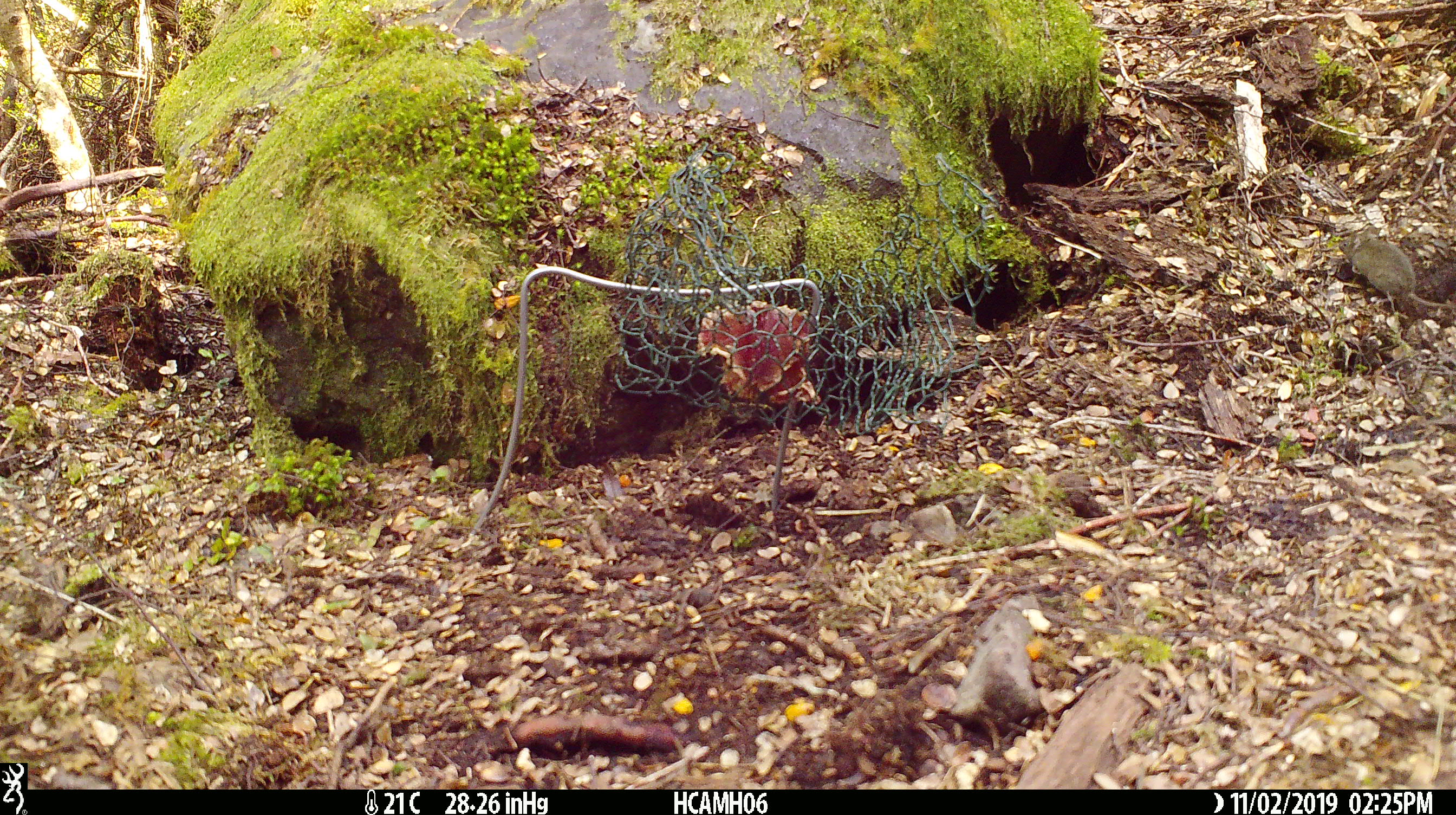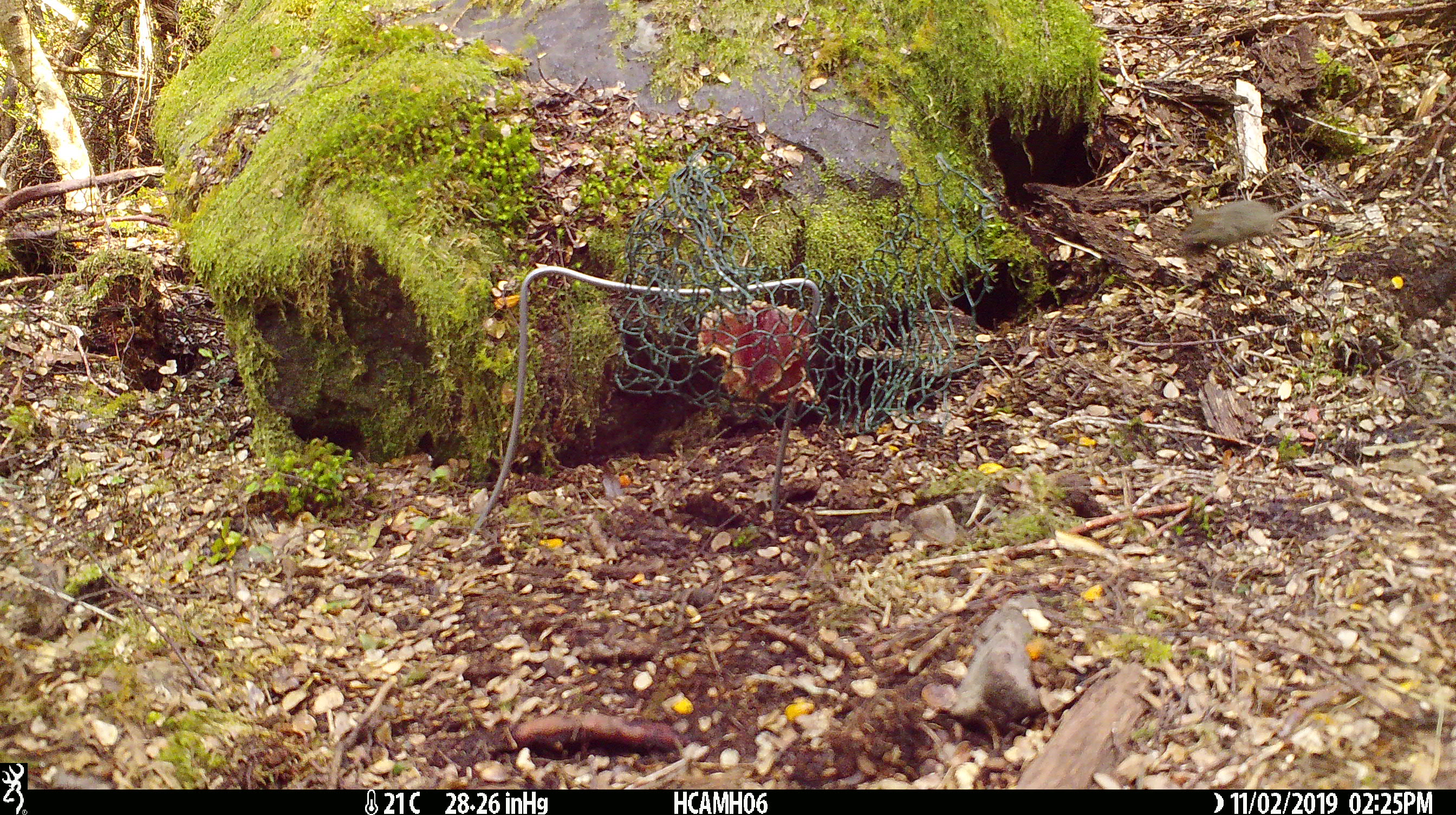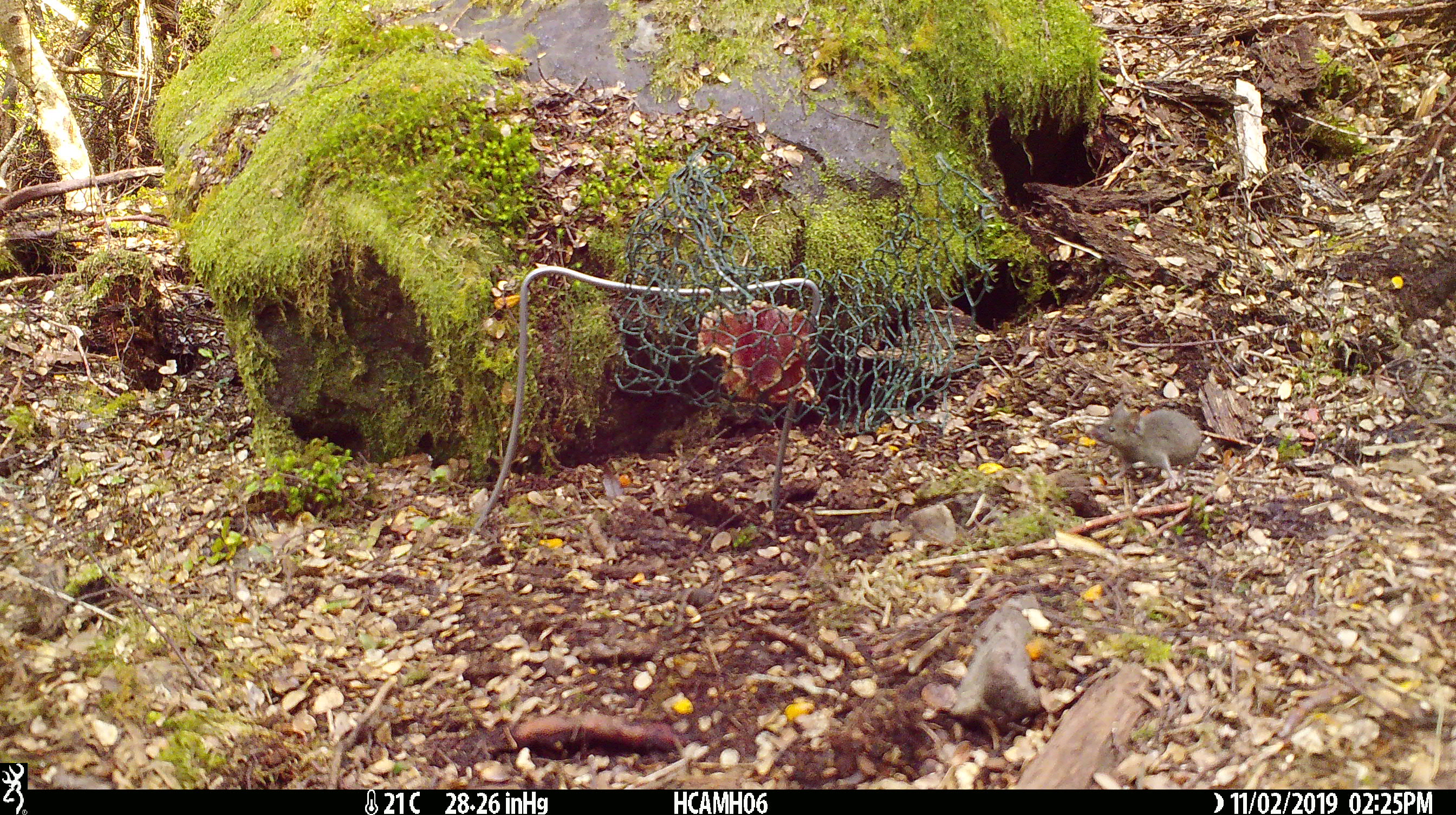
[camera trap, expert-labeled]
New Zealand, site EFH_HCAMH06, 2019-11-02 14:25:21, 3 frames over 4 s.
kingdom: Animalia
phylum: Chordata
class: Mammalia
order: Rodentia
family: Muridae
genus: Mus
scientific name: Mus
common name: mouse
Mouse (Mus).